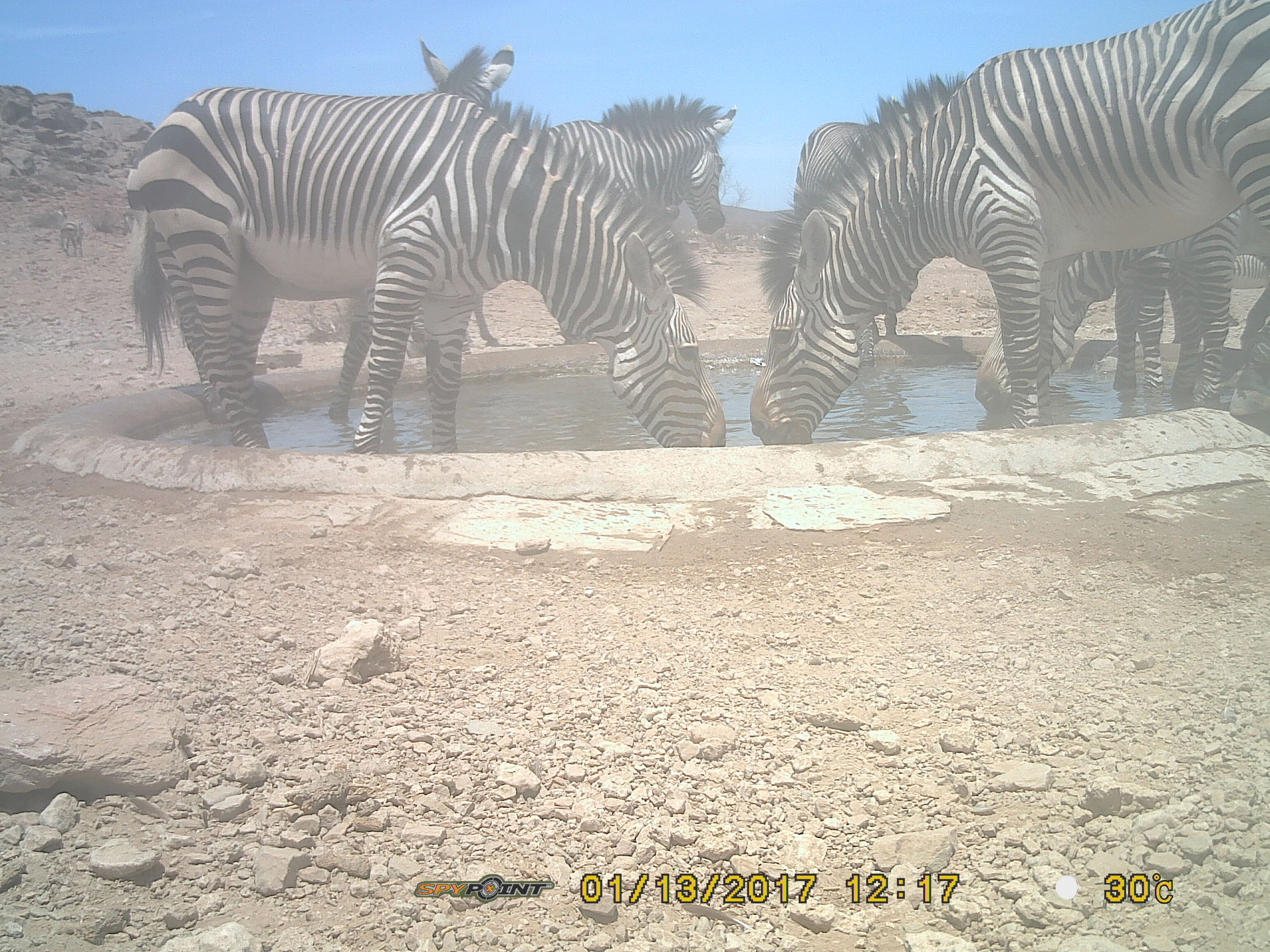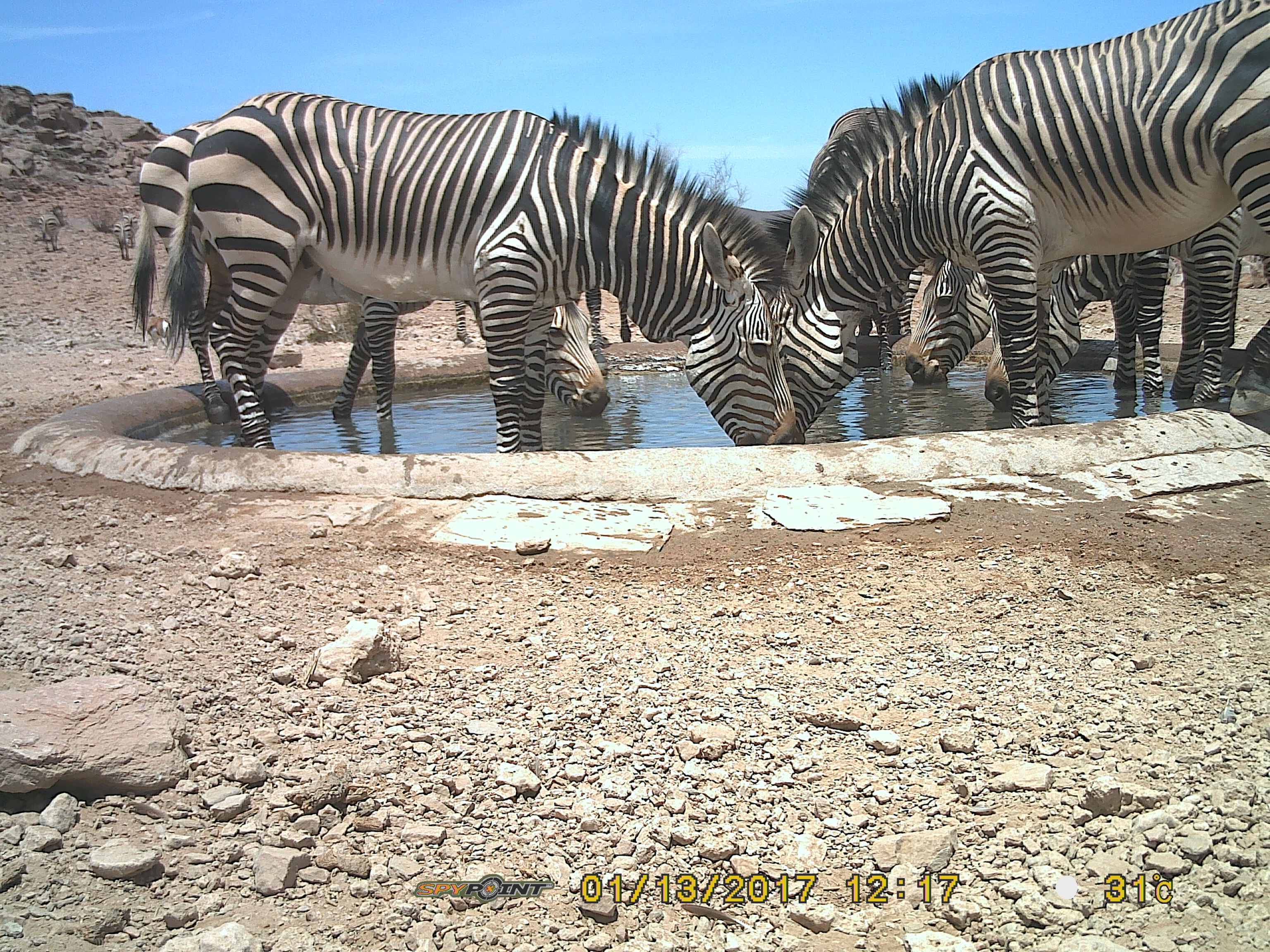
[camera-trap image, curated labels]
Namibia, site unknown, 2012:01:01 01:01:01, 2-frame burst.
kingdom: Animalia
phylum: Chordata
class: Mammalia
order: Perissodactyla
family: Equidae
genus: Equus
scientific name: Equus zebra hartmannae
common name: hartmann's mountain zebra